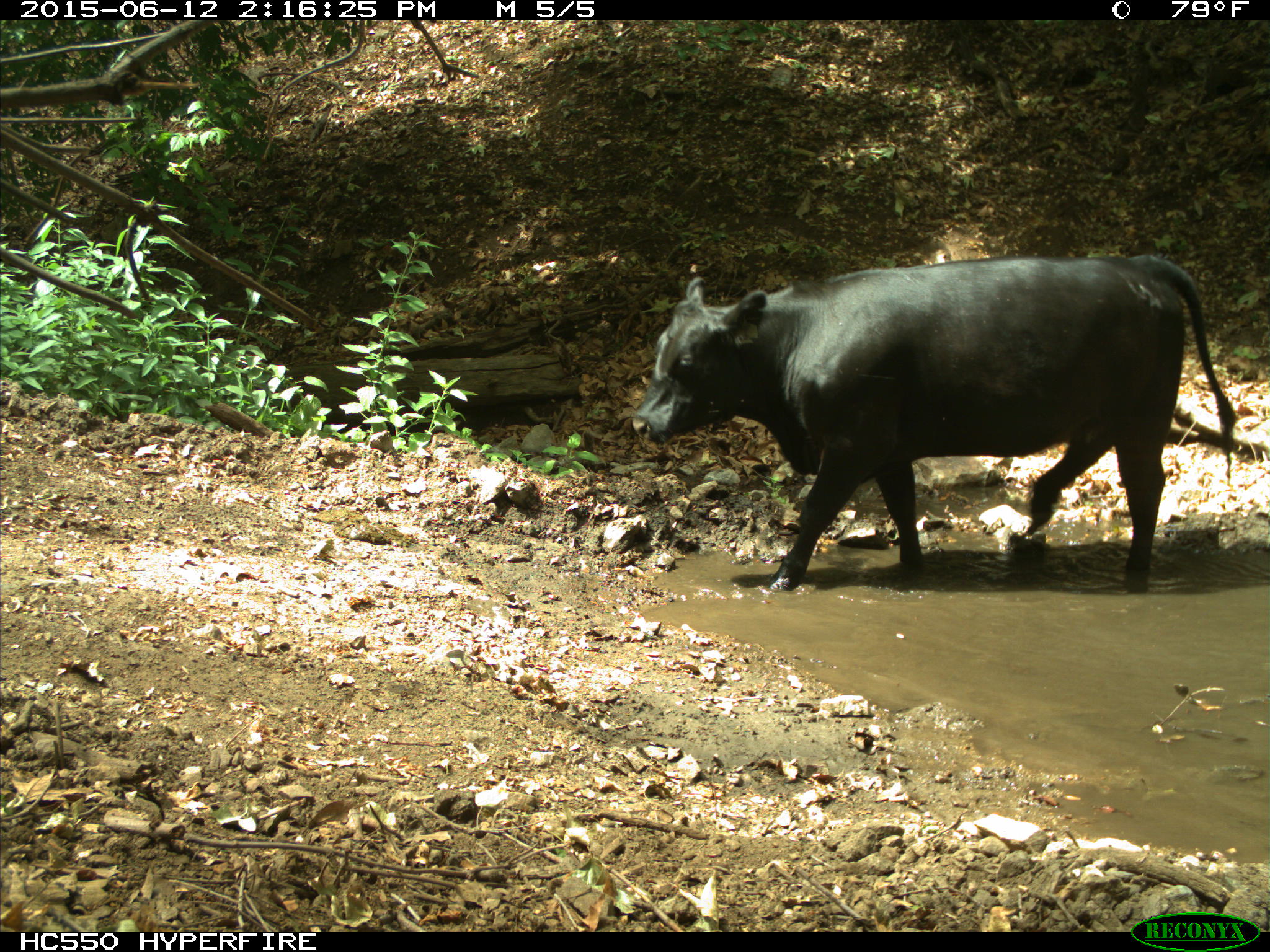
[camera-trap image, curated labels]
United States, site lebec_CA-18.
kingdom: Animalia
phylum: Chordata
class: Mammalia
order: Artiodactyla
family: Bovidae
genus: Bos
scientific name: Bos taurus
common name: domestic cow